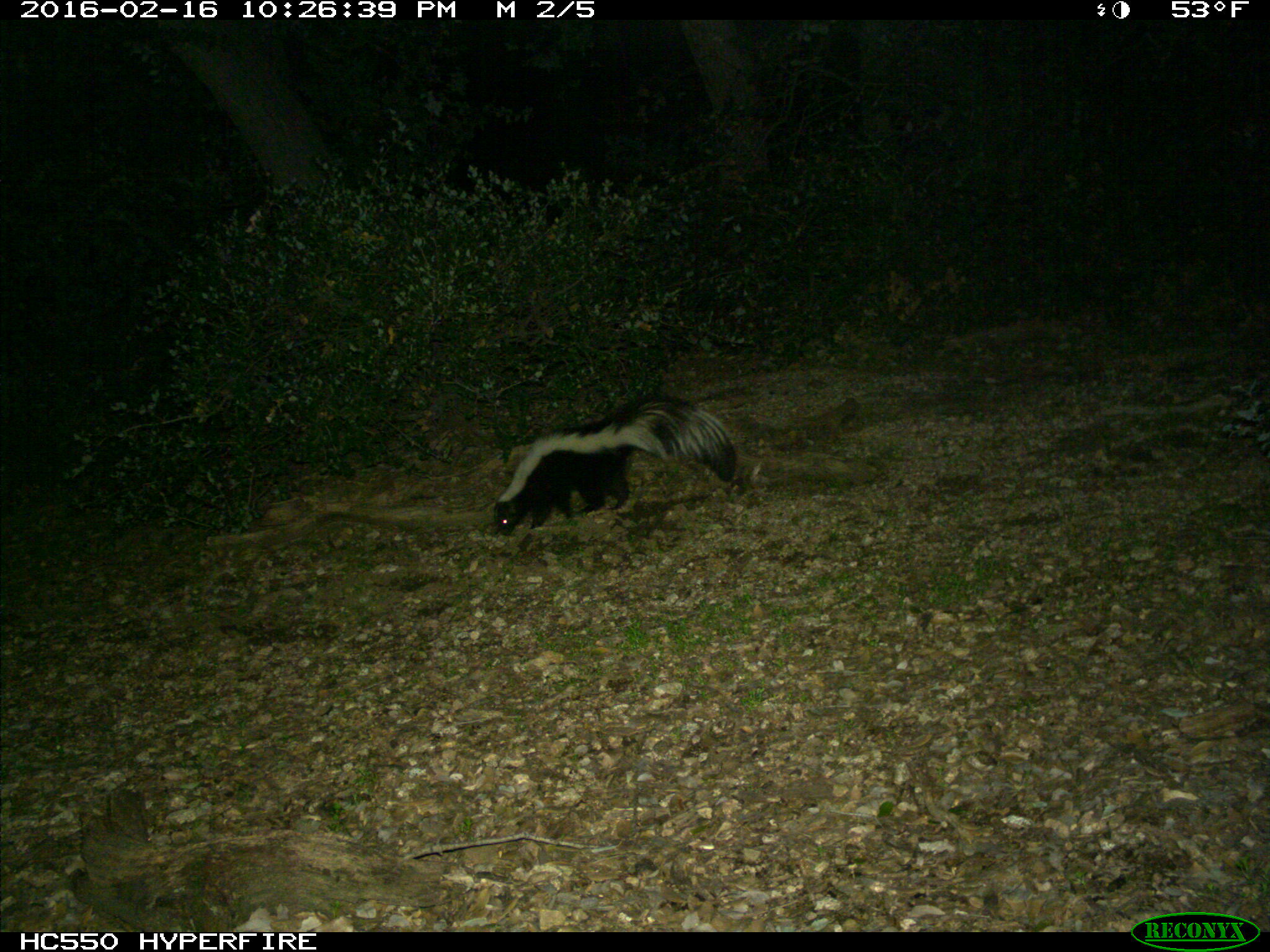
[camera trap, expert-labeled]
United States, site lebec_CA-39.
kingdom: Animalia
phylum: Chordata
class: Mammalia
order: Carnivora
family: Mephitidae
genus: Mephitis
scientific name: Mephitis mephitis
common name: striped skunk